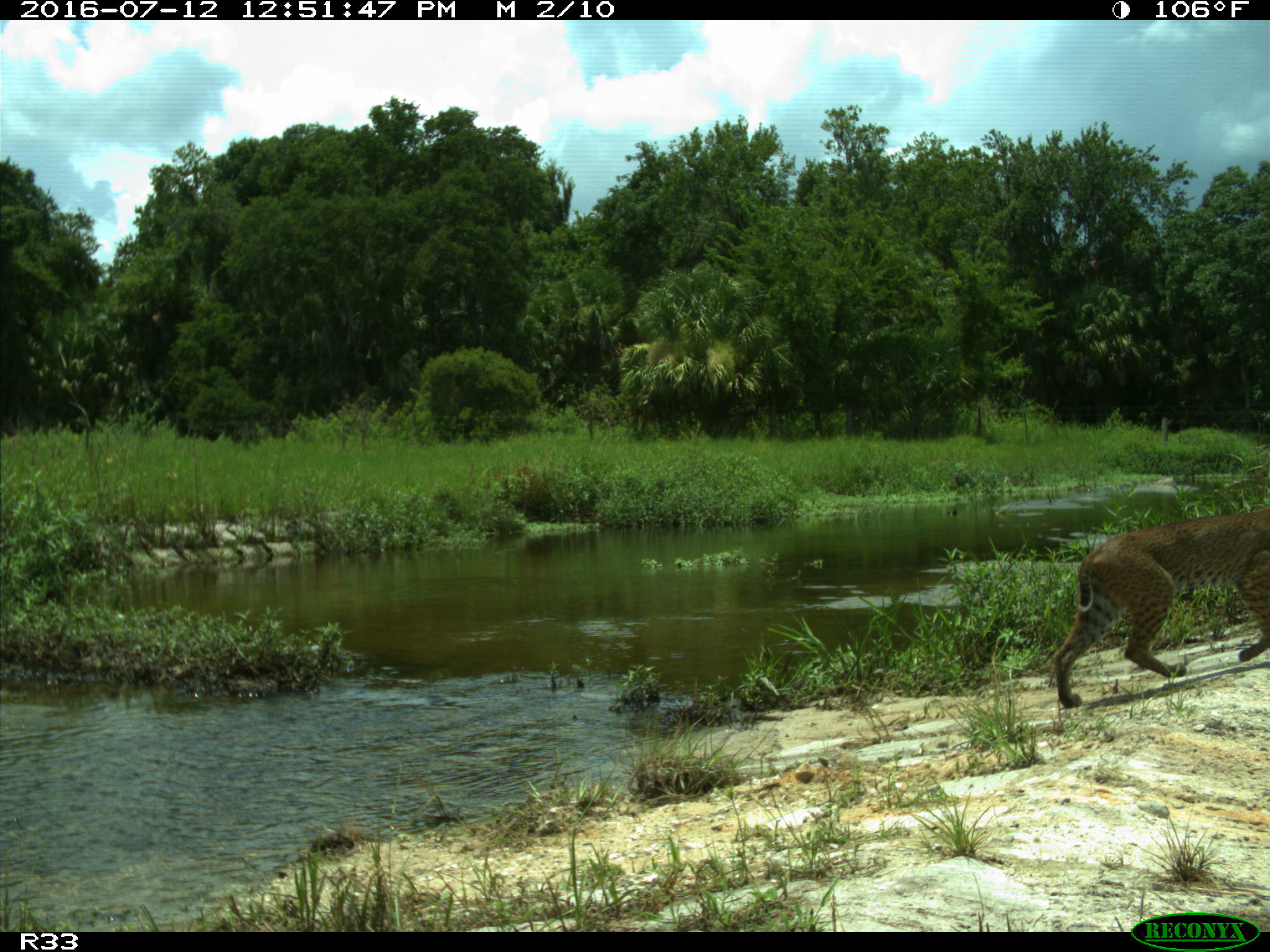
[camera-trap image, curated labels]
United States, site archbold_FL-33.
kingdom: Animalia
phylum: Chordata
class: Mammalia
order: Carnivora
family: Felidae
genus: Lynx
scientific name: Lynx rufus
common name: bobcat